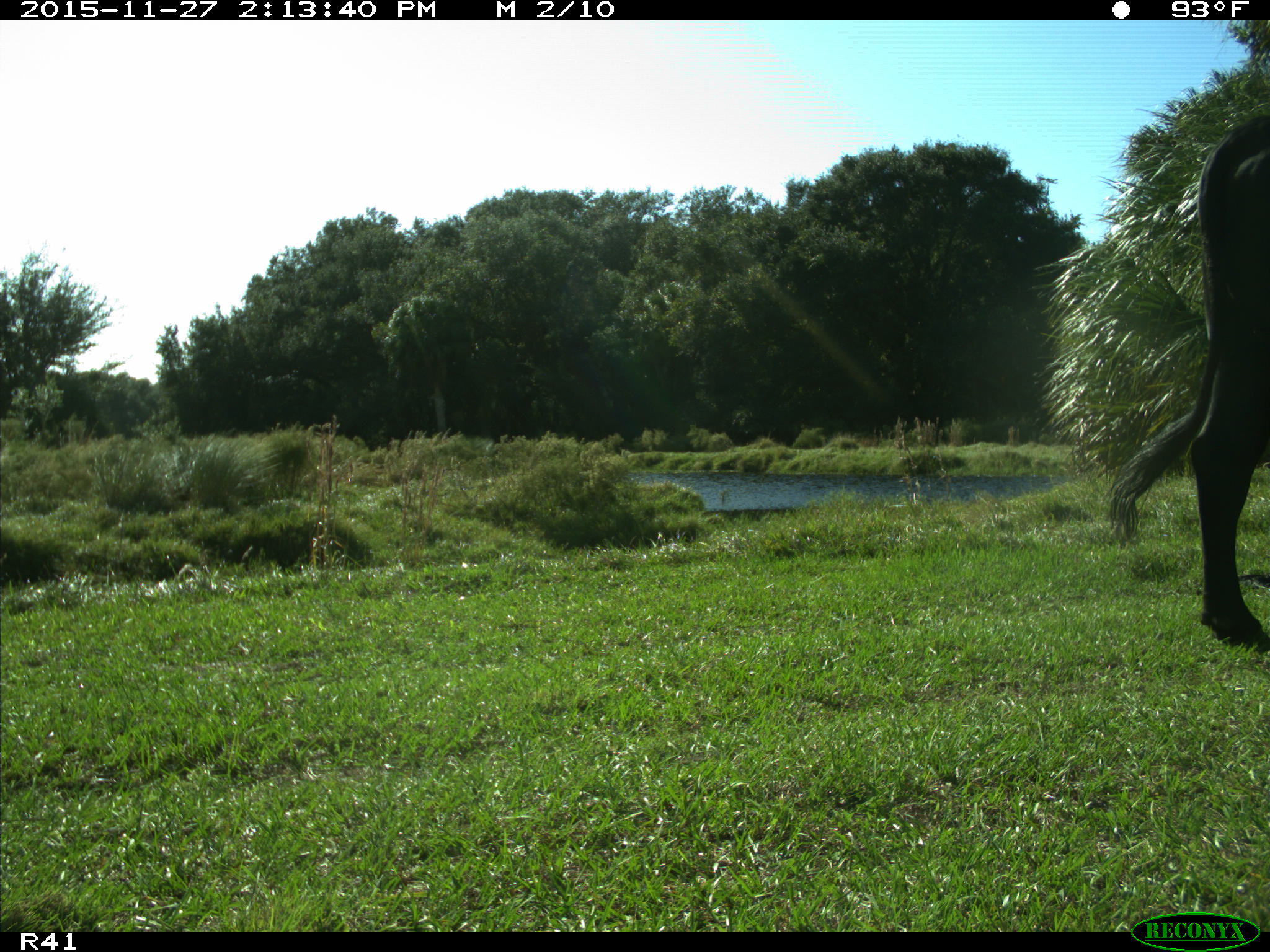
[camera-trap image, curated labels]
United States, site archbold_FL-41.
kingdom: Animalia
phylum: Chordata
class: Mammalia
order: Artiodactyla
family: Bovidae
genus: Bos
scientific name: Bos taurus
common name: domestic cow